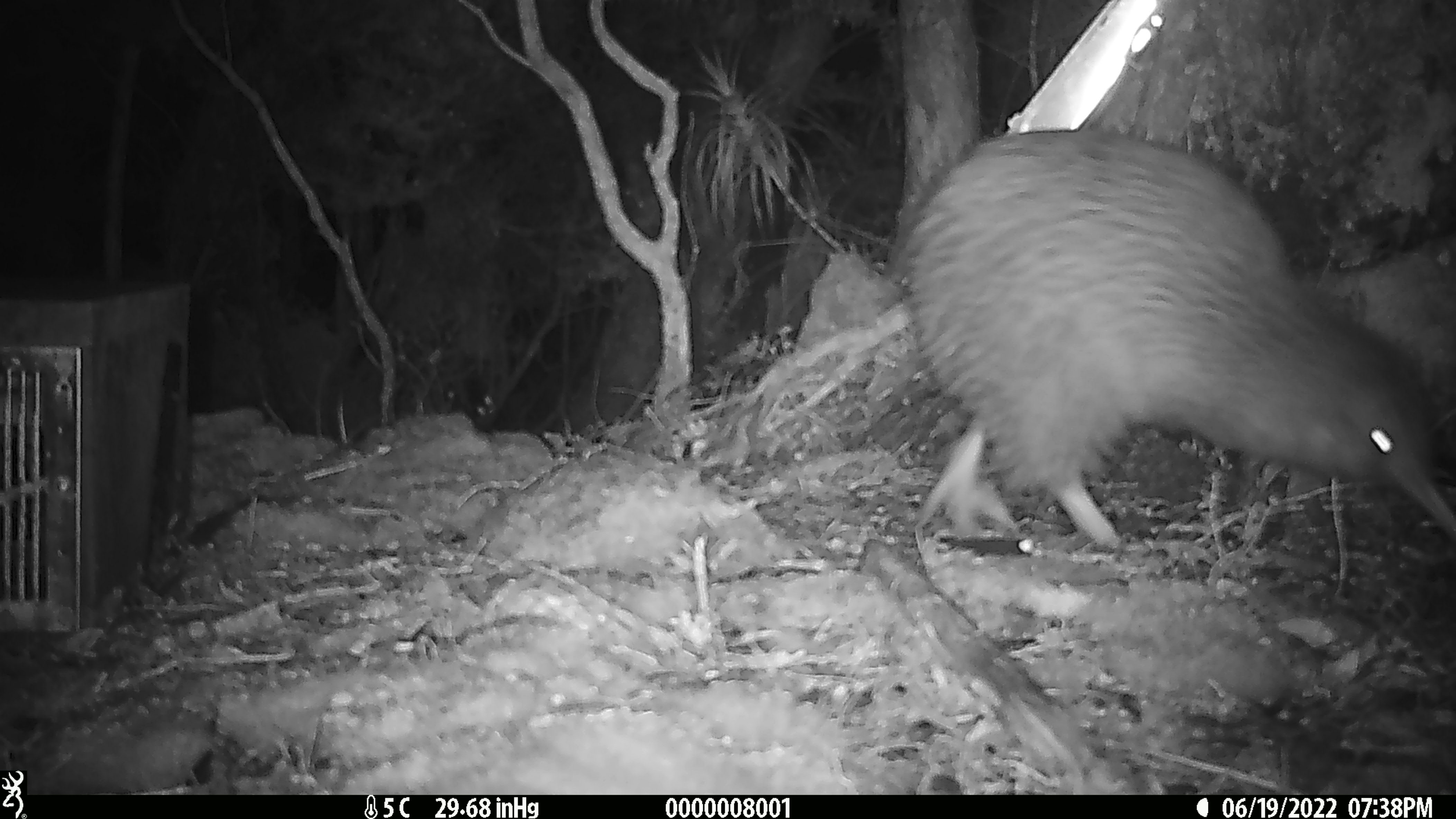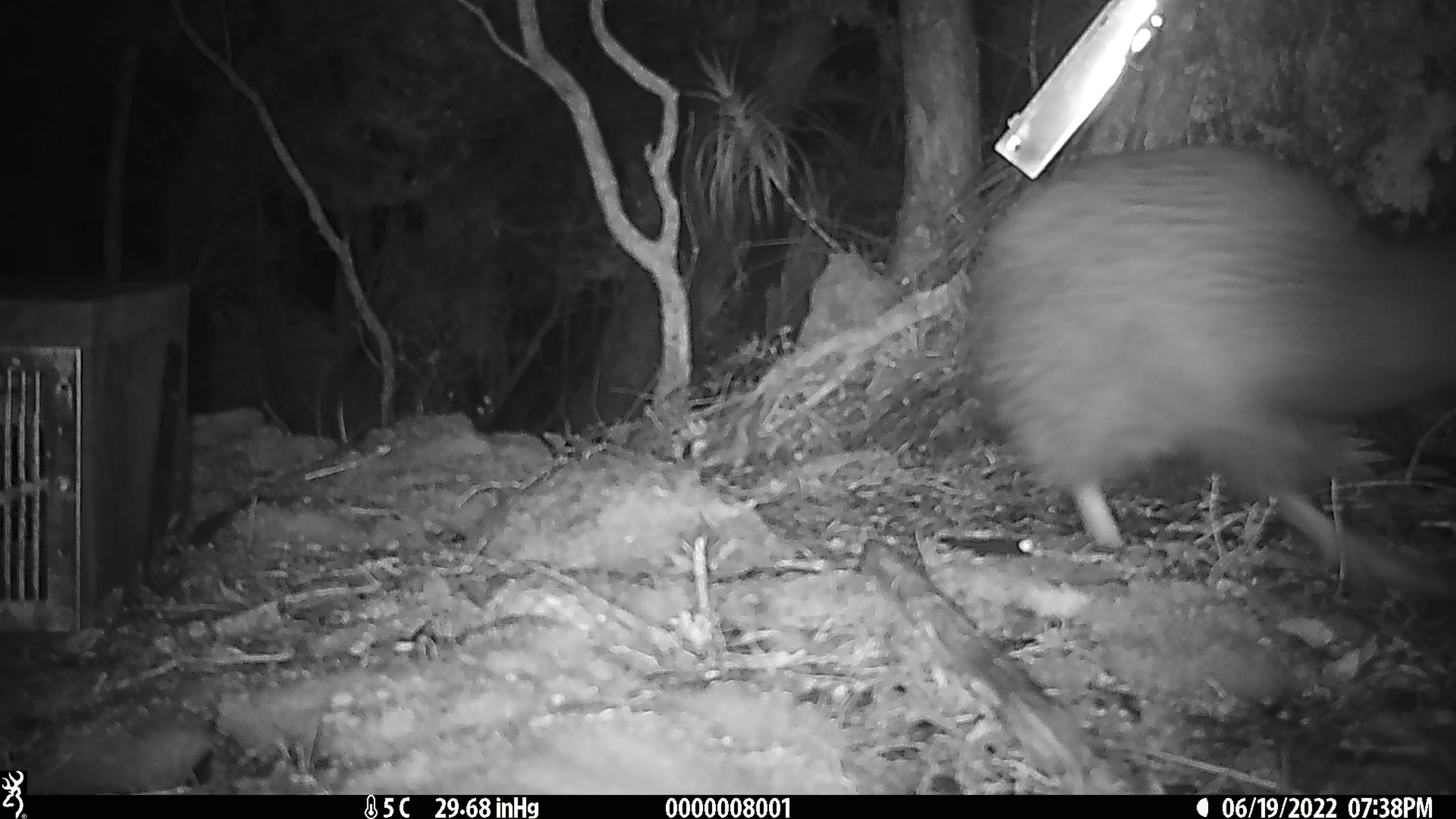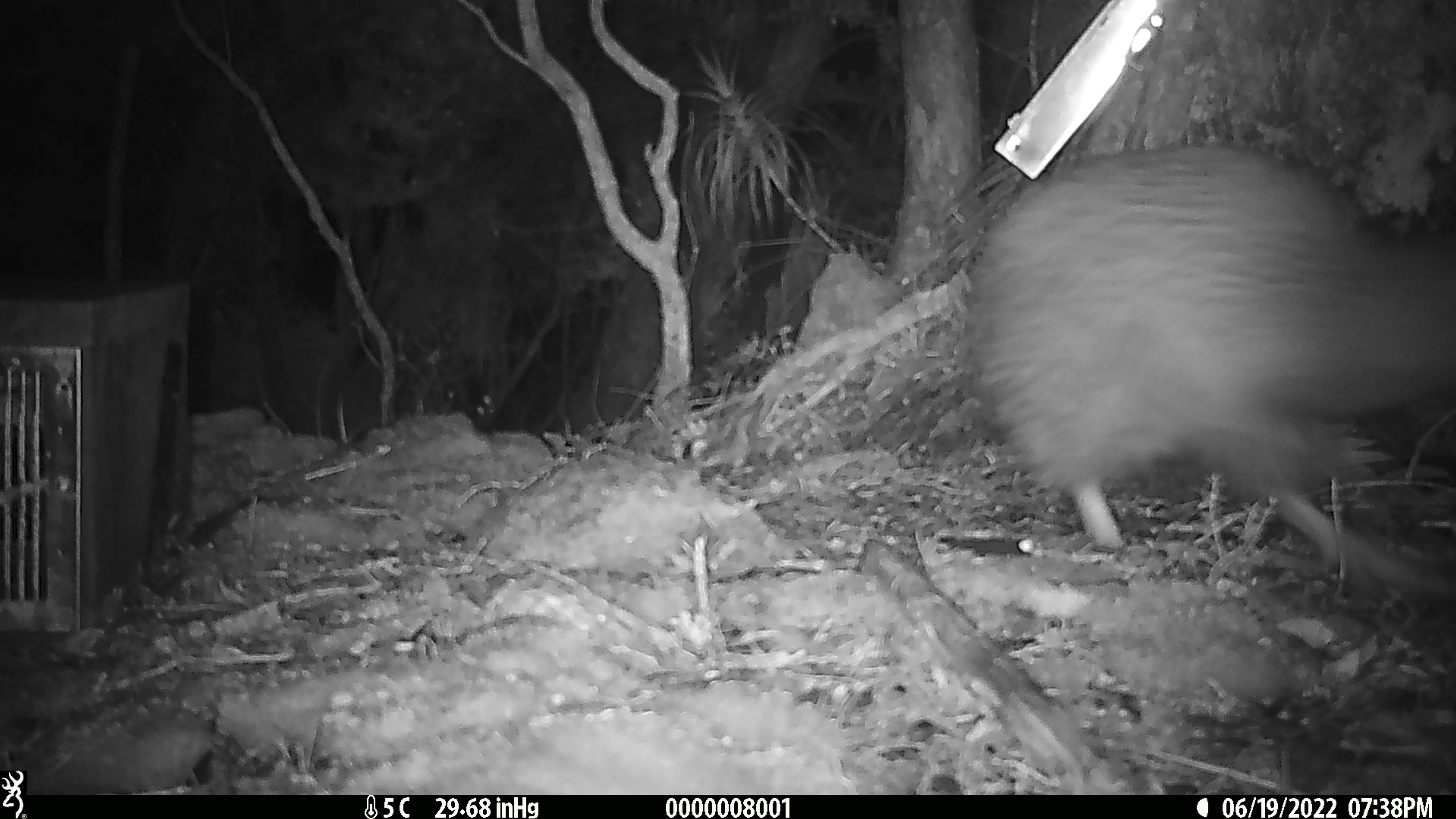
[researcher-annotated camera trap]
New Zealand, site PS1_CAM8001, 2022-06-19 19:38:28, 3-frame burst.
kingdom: Animalia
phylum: Chordata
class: Aves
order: Apterygiformes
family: Apterygidae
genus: Apteryx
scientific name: Apteryx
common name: kiwi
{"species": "kiwi (Apteryx)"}